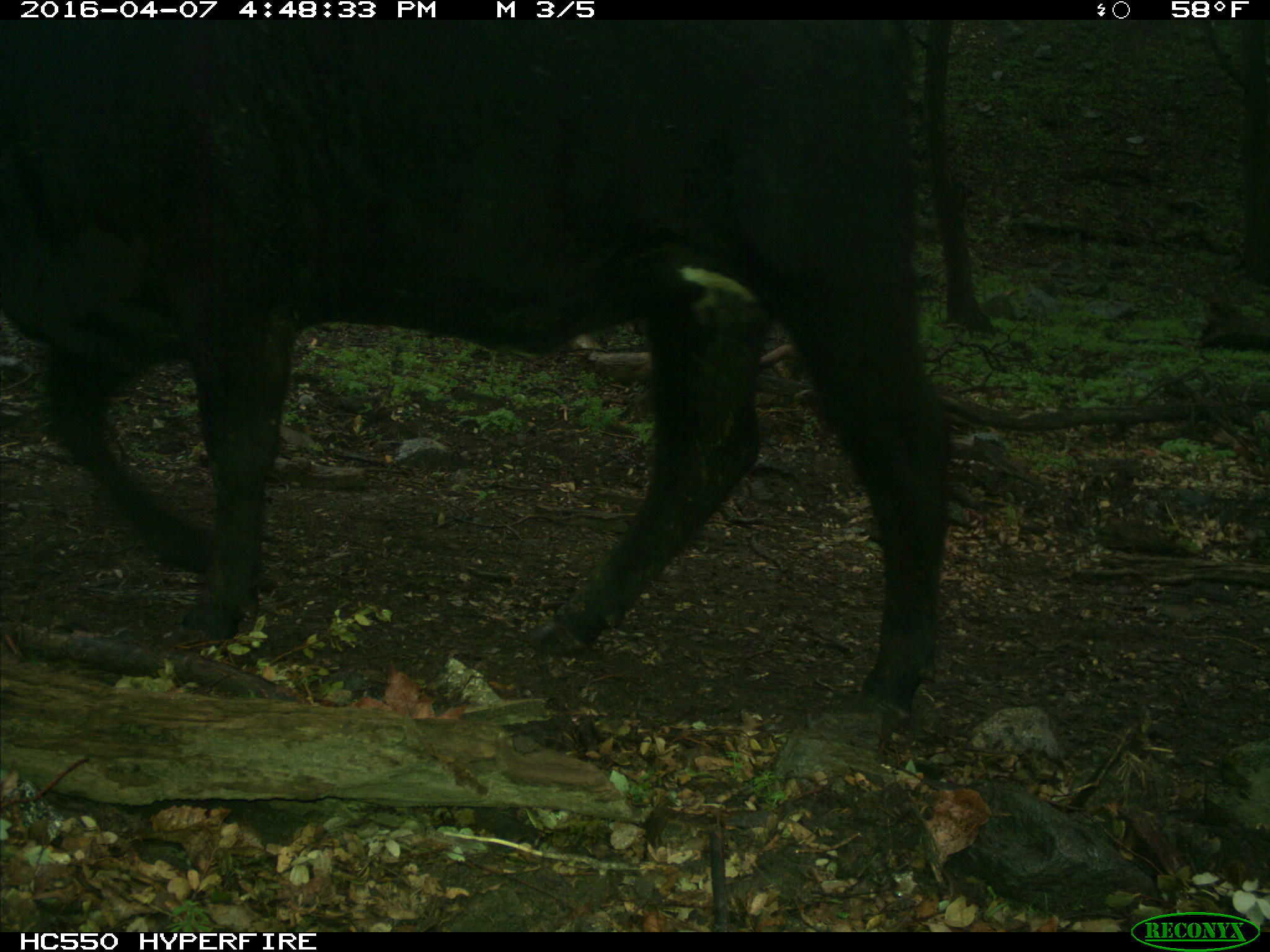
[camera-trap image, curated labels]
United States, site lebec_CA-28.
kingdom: Animalia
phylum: Chordata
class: Mammalia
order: Artiodactyla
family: Bovidae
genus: Bos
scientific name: Bos taurus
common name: domestic cow